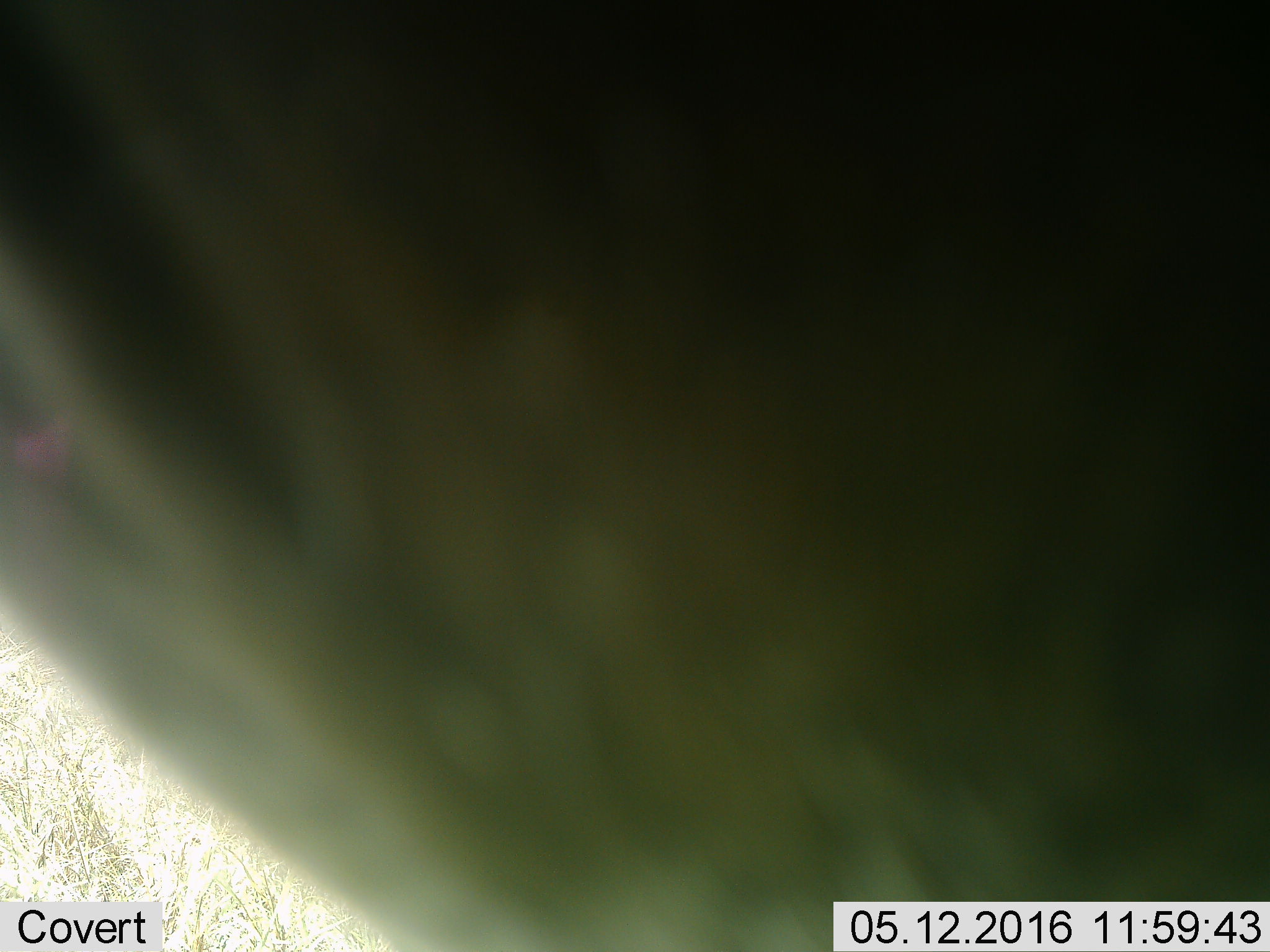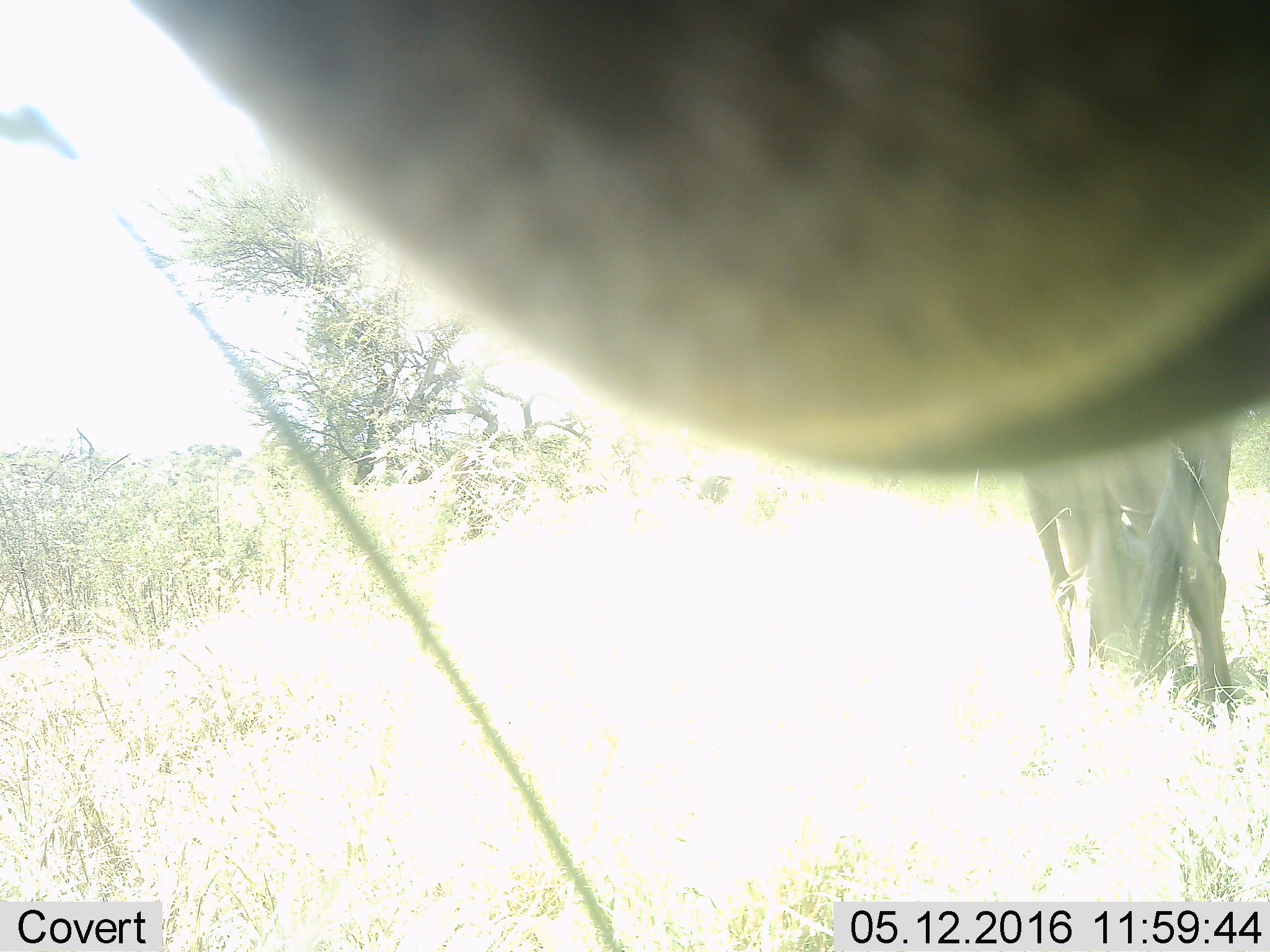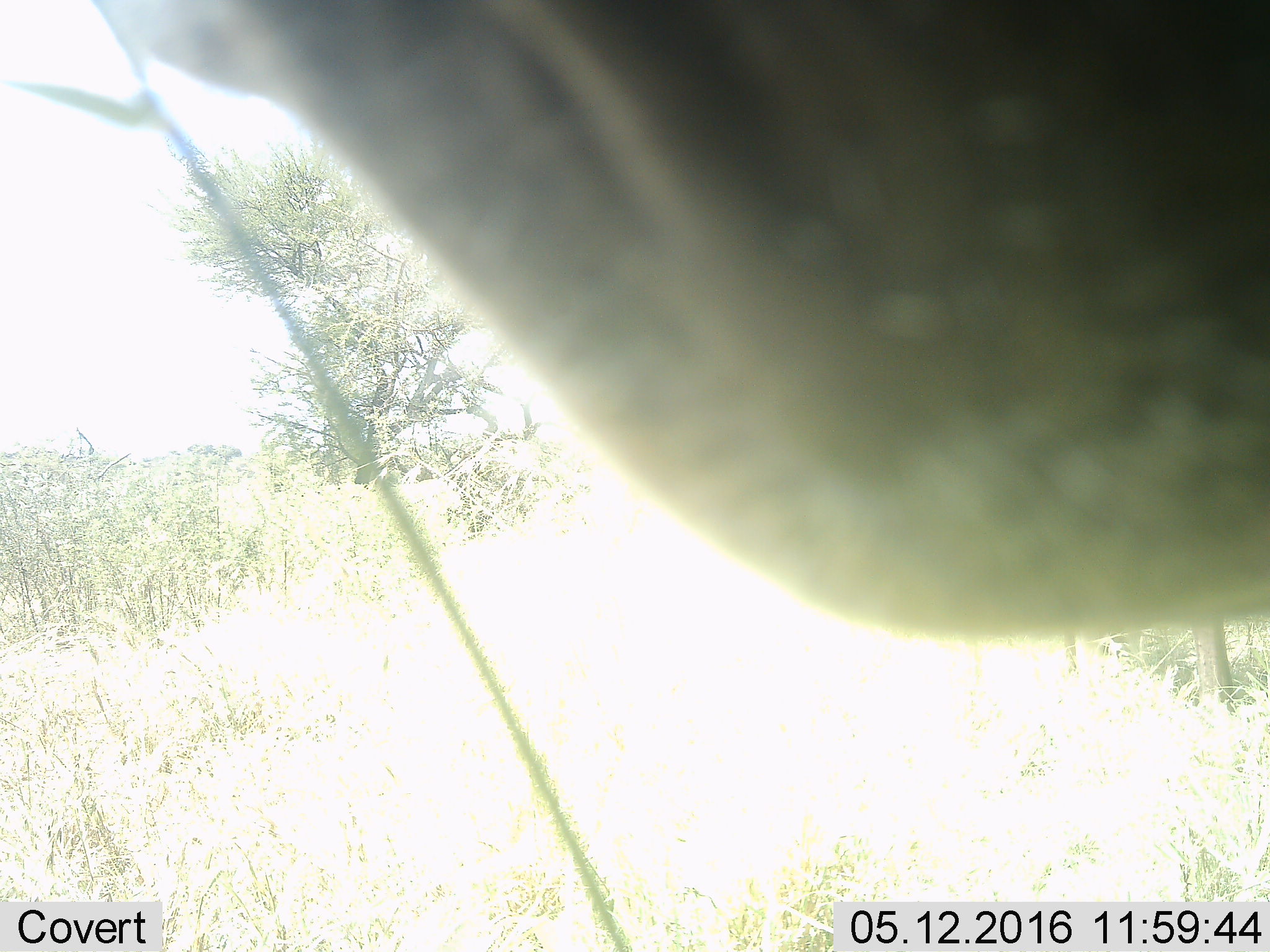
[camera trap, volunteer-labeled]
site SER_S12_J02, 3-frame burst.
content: unidentified animal